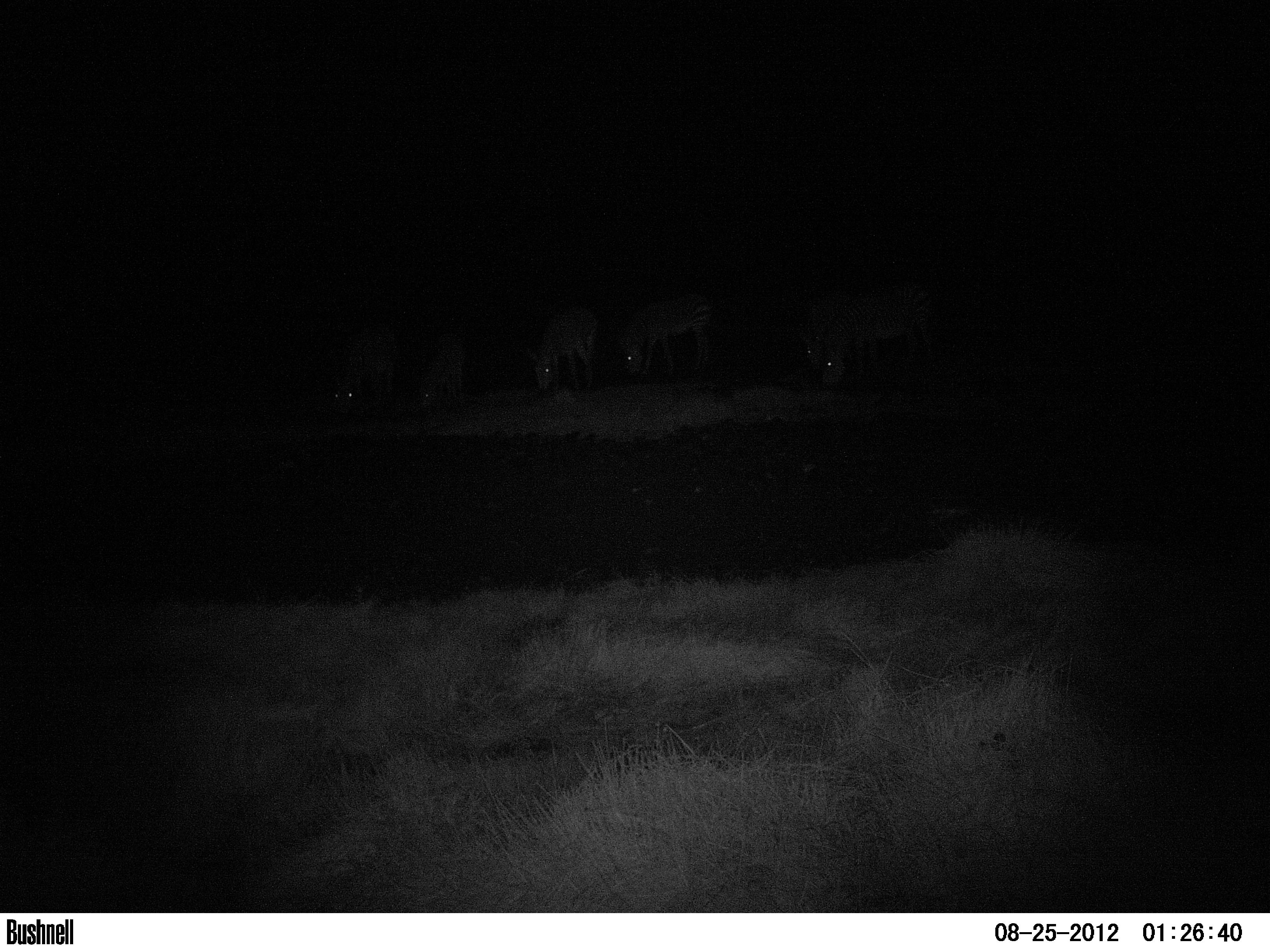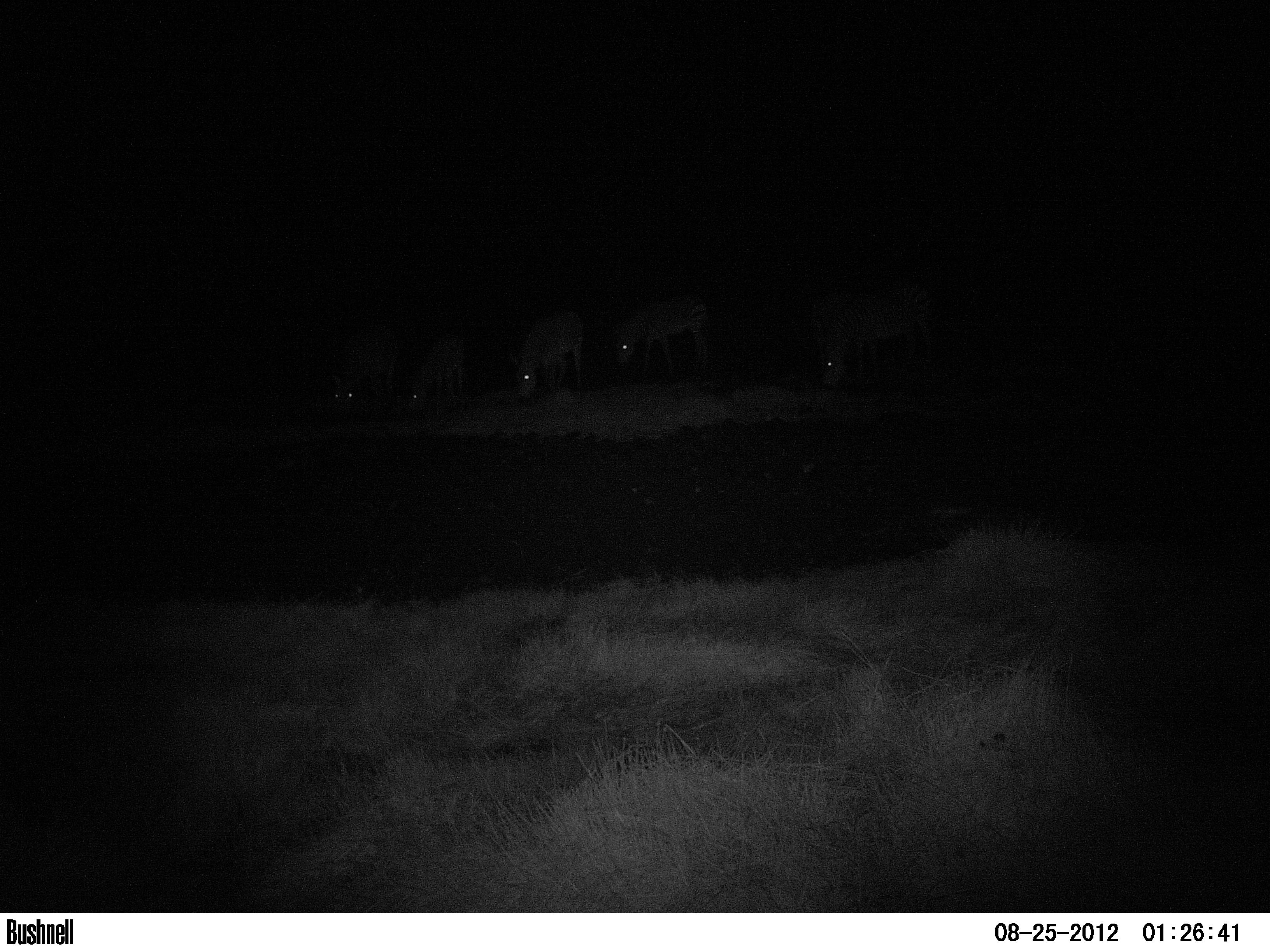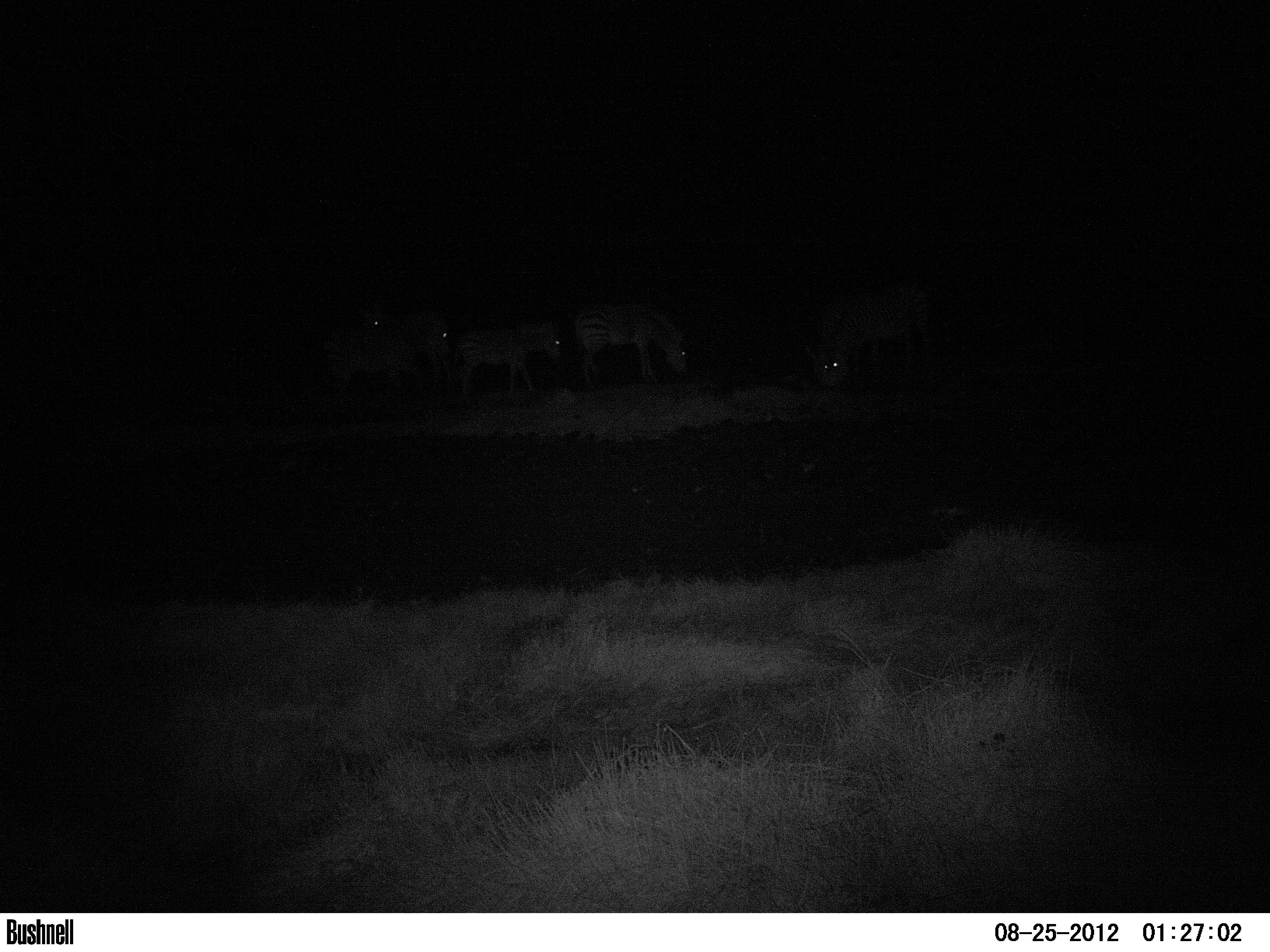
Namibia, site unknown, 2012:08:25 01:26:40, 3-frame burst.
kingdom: Animalia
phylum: Chordata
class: Mammalia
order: Perissodactyla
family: Equidae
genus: Equus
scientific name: Equus zebra hartmannae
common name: hartmann's mountain zebra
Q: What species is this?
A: Equus zebra hartmannae (hartmann's mountain zebra).